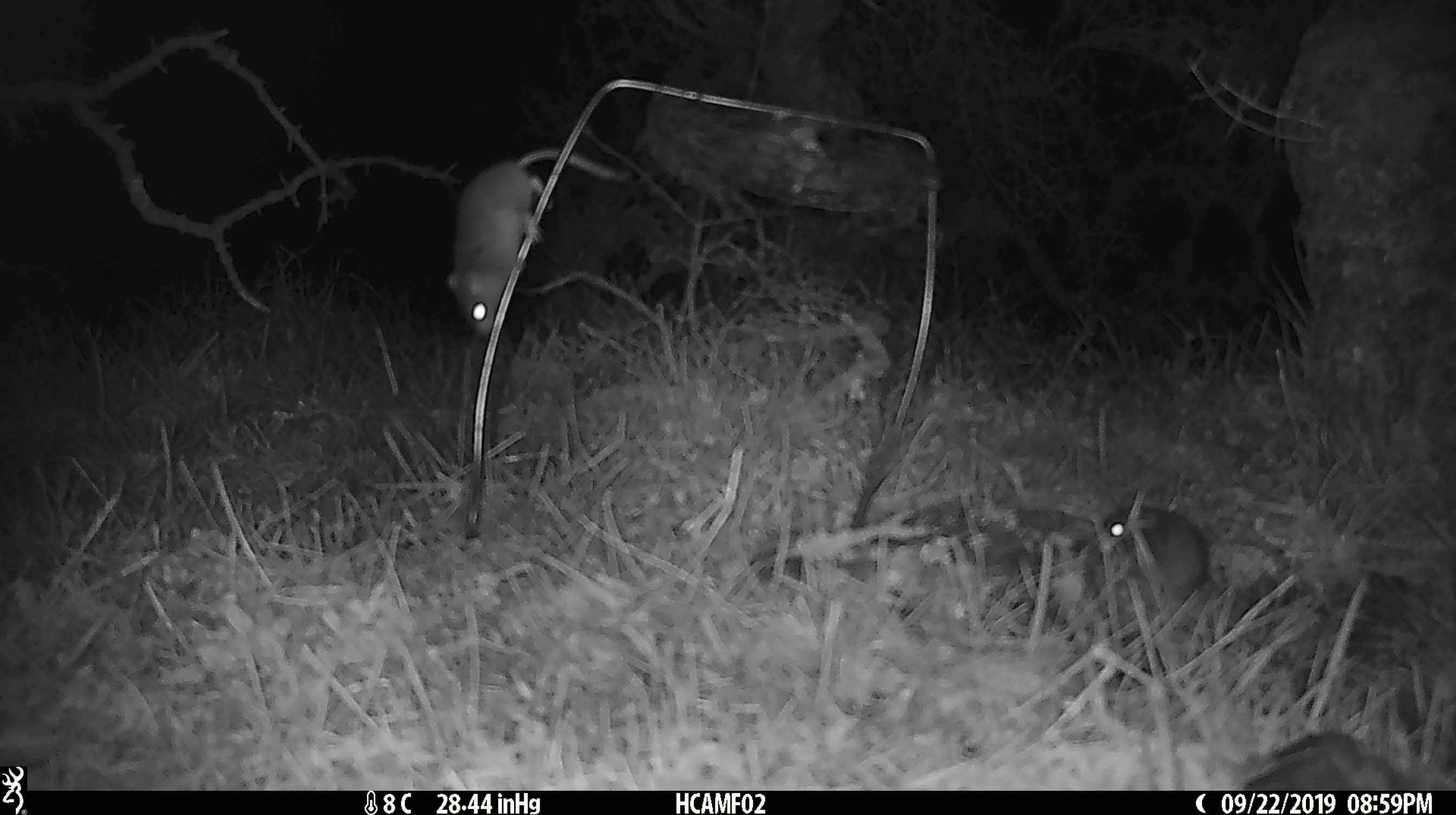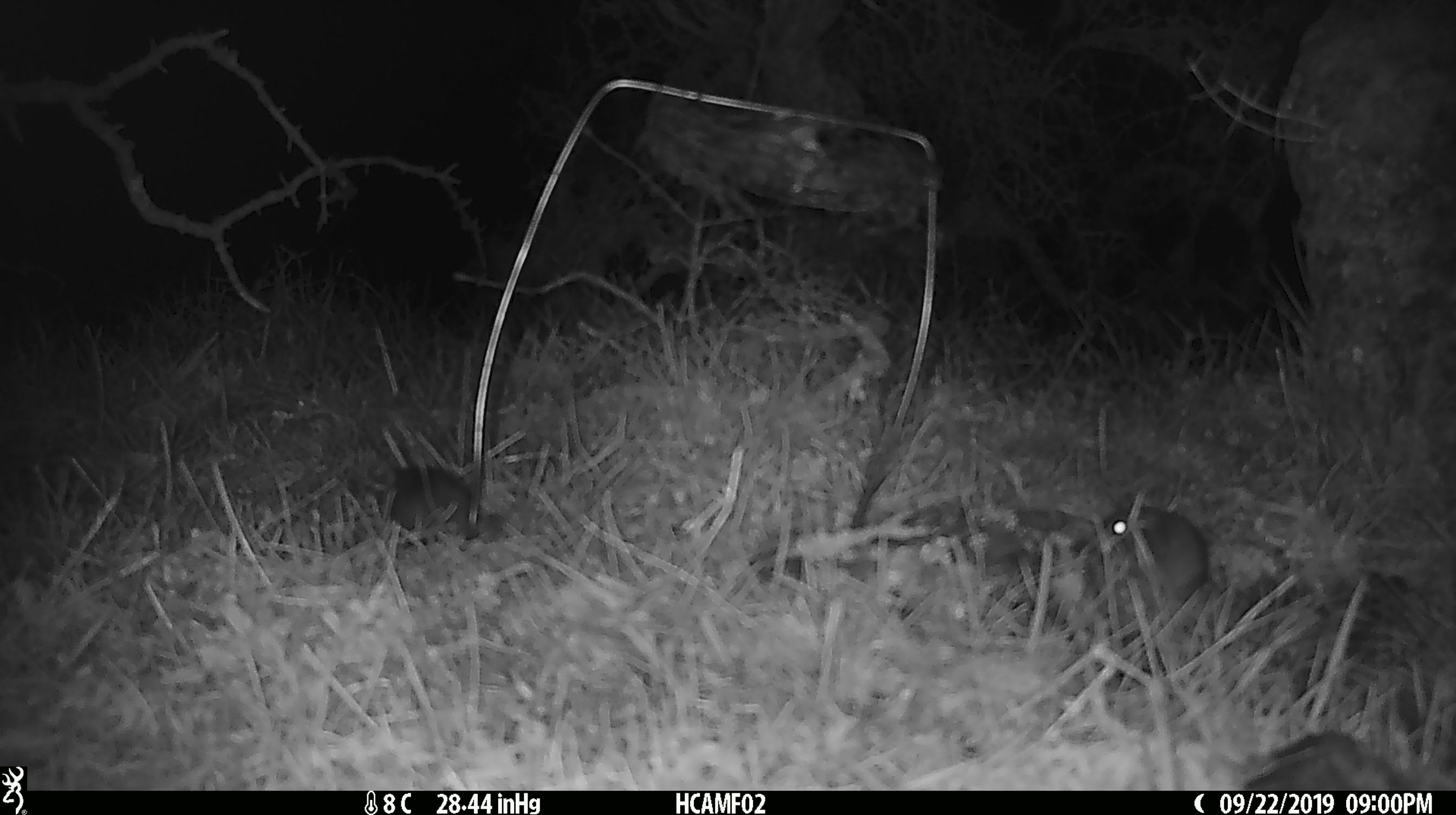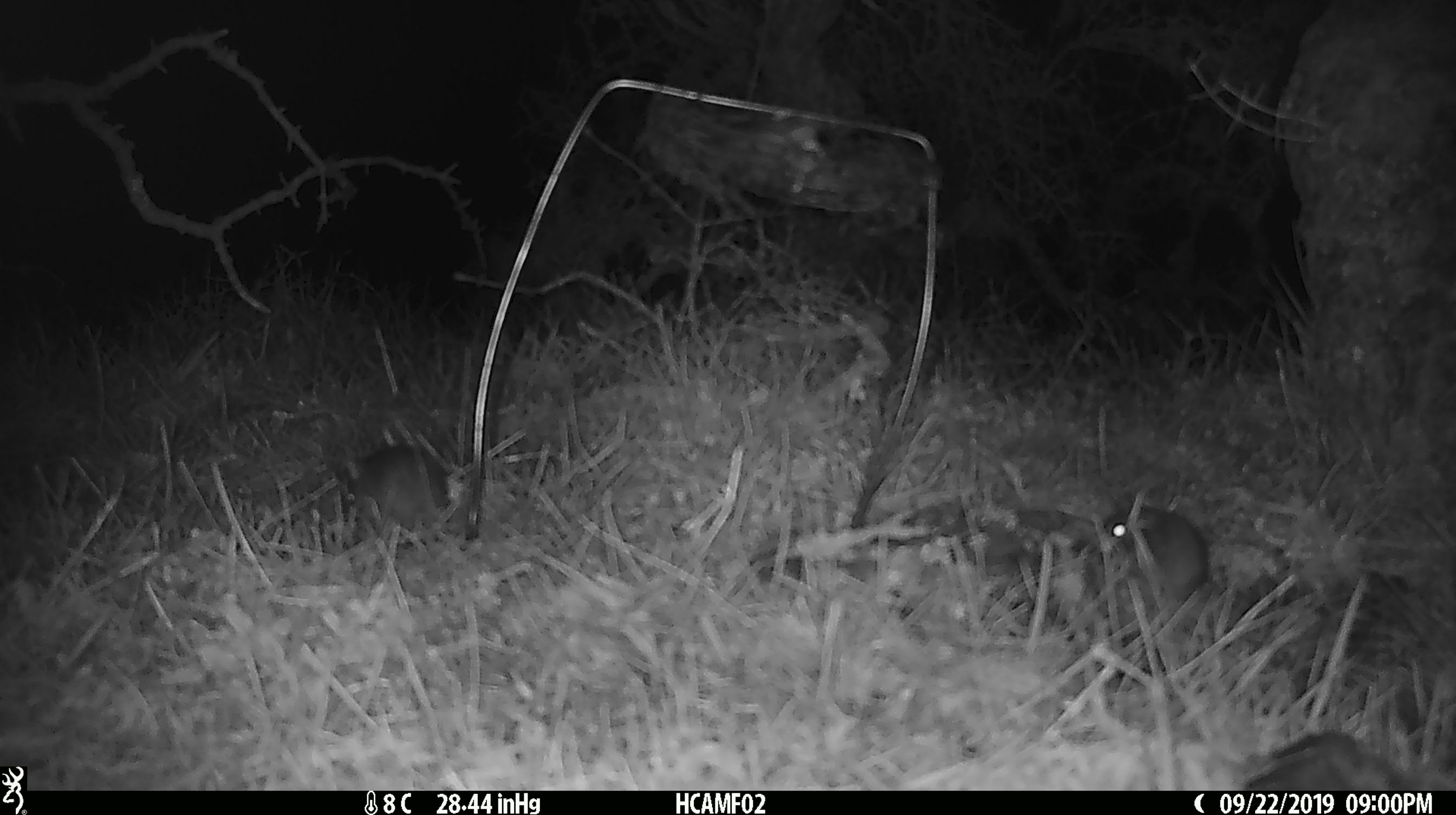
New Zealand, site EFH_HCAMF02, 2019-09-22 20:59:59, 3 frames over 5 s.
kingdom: Animalia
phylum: Chordata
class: Mammalia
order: Rodentia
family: Muridae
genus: Mus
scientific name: Mus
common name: mouse